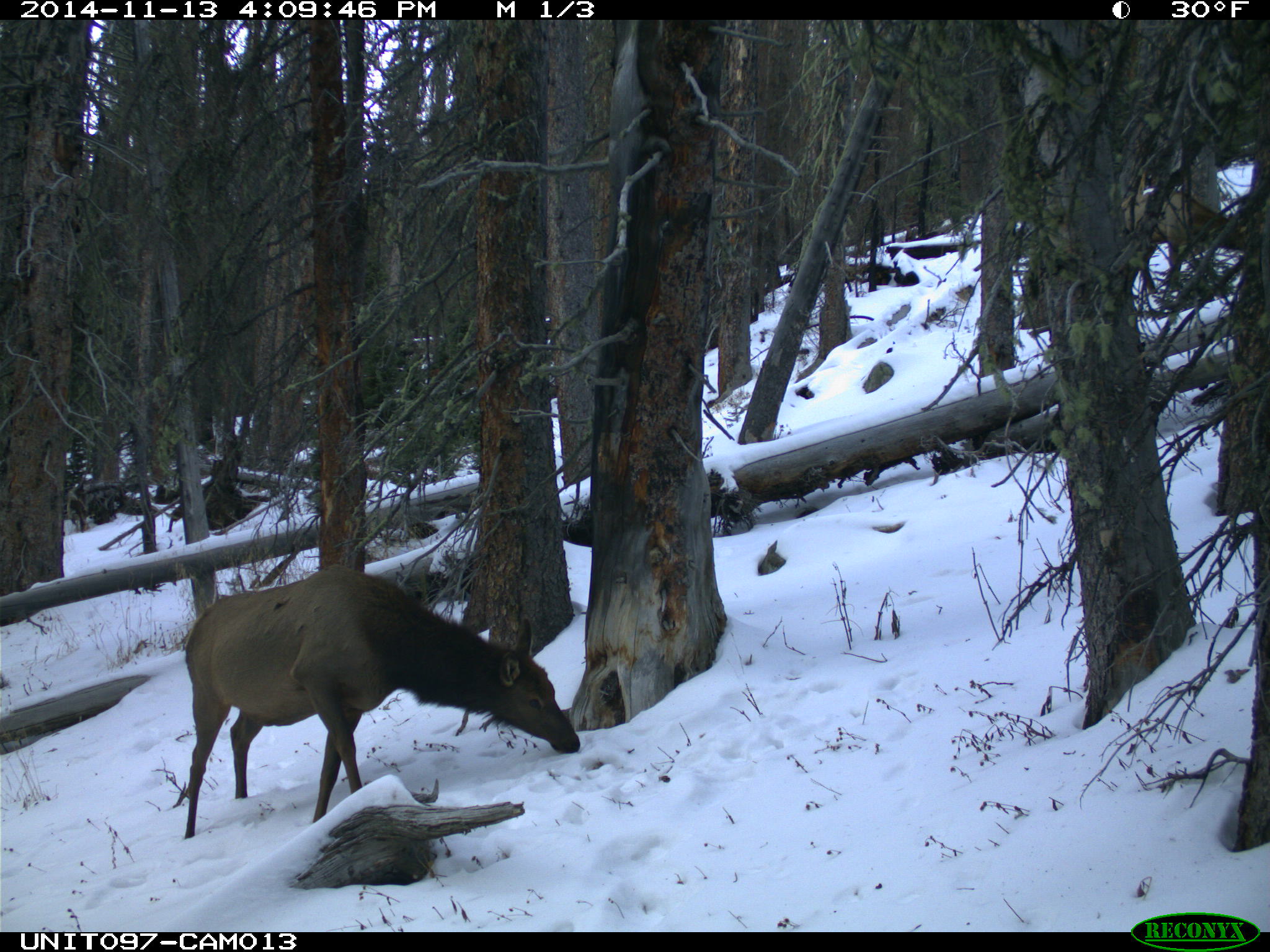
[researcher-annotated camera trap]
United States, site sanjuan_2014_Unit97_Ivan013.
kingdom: Animalia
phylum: Chordata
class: Mammalia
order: Artiodactyla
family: Cervidae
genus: Cervus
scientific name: Cervus elaphus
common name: red deer